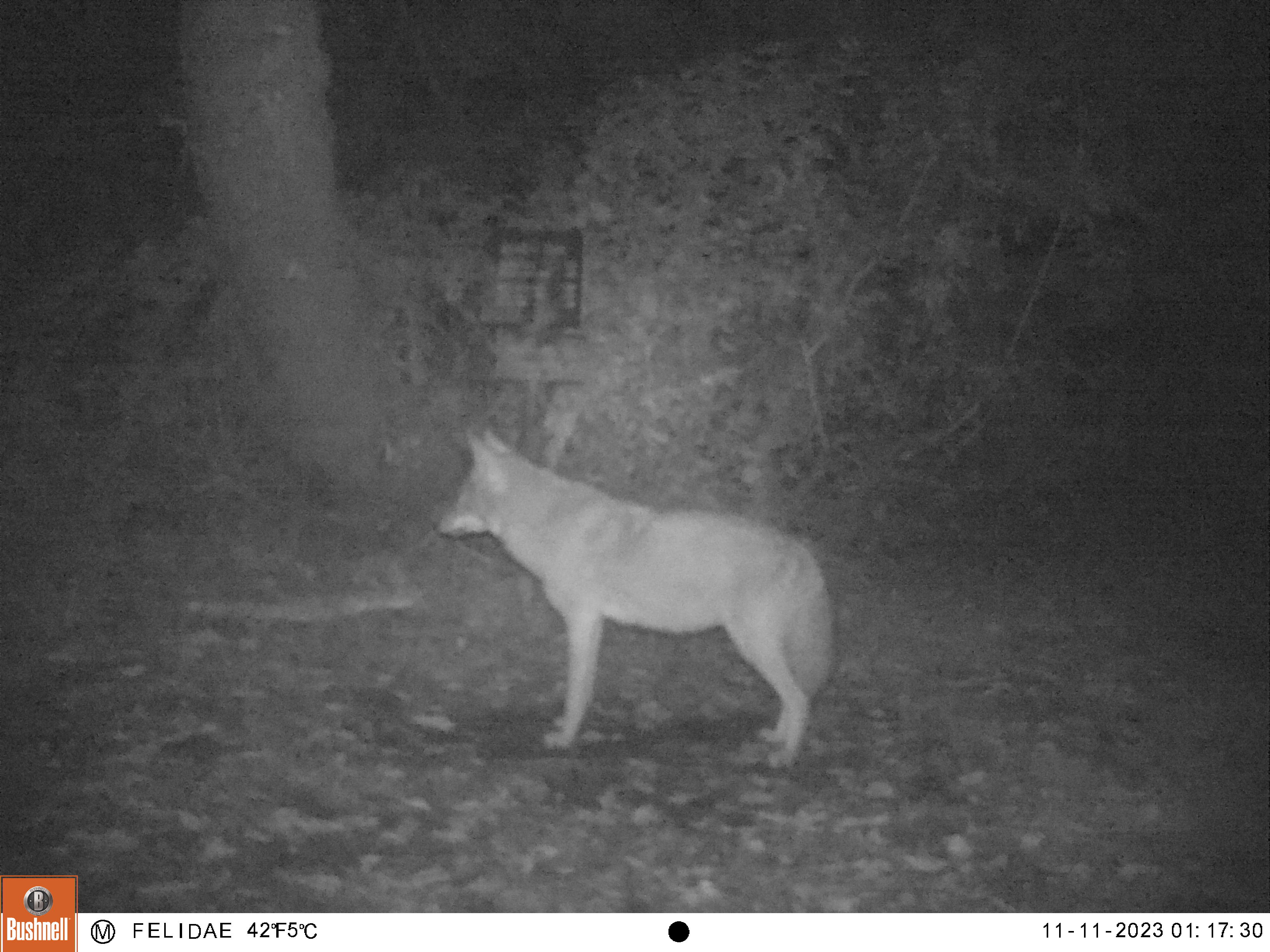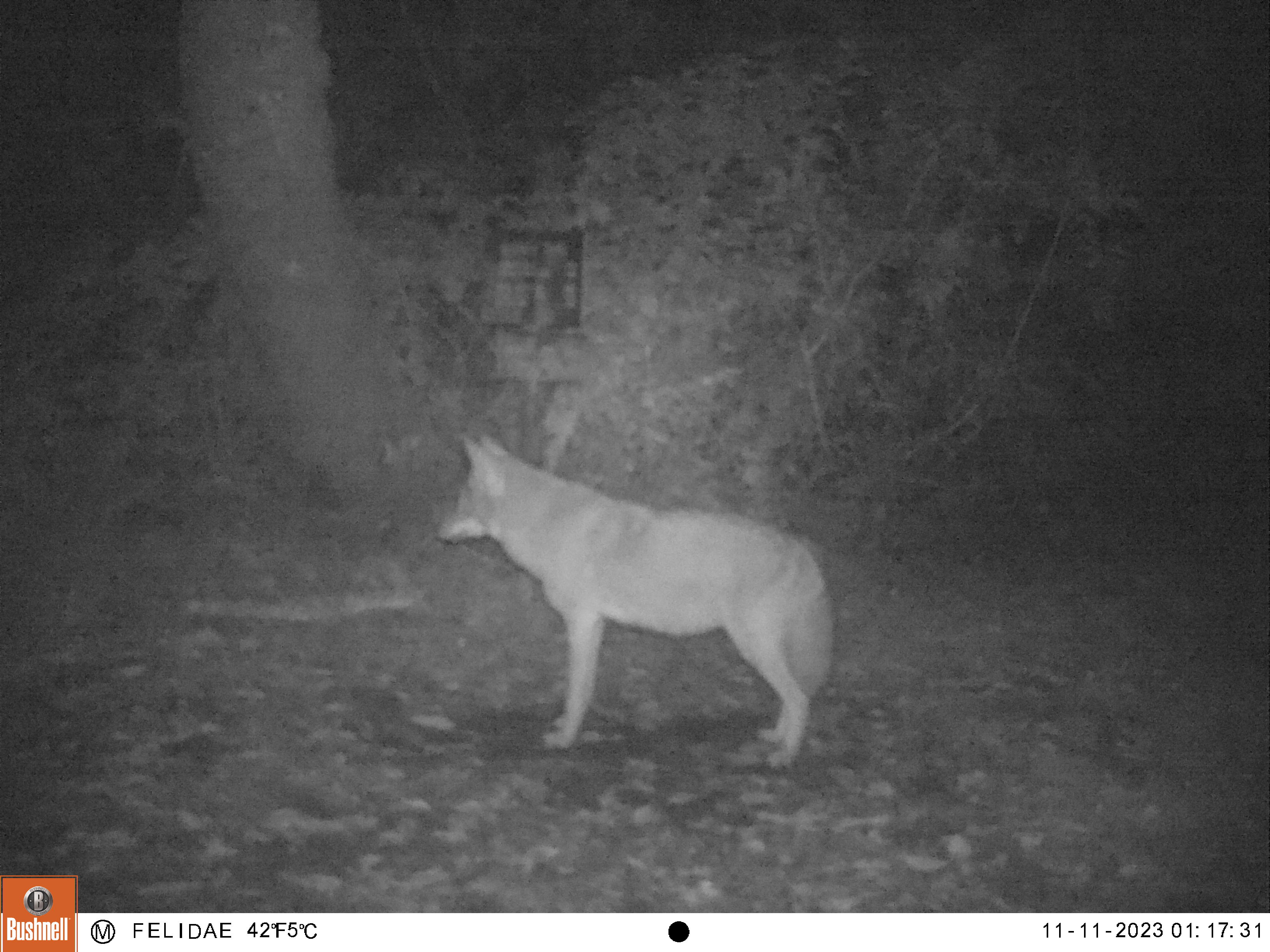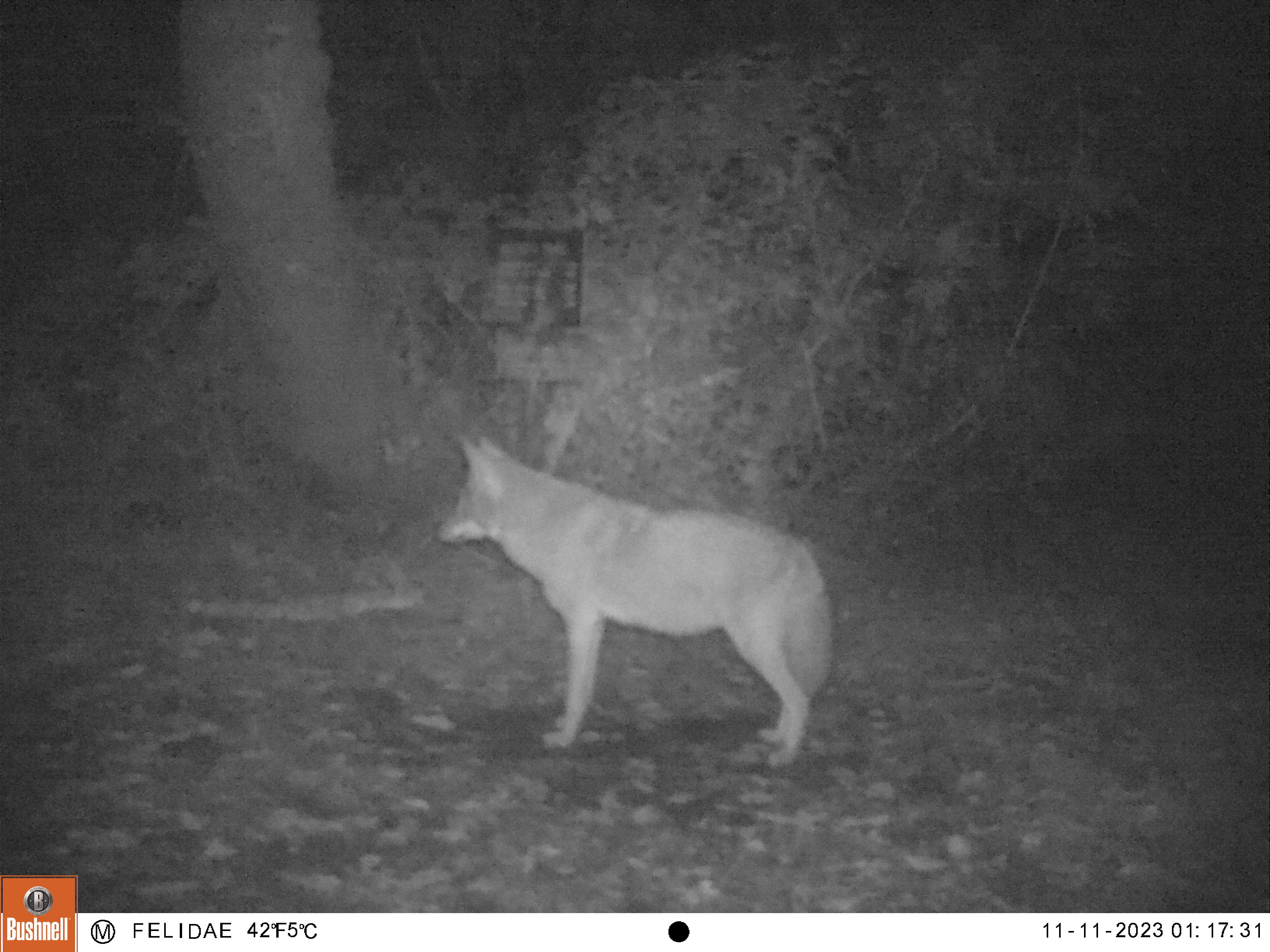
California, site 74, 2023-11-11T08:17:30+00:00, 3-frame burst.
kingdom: Animalia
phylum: Chordata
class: Mammalia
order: Carnivora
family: Canidae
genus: Canis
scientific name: Canis latrans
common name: coyote